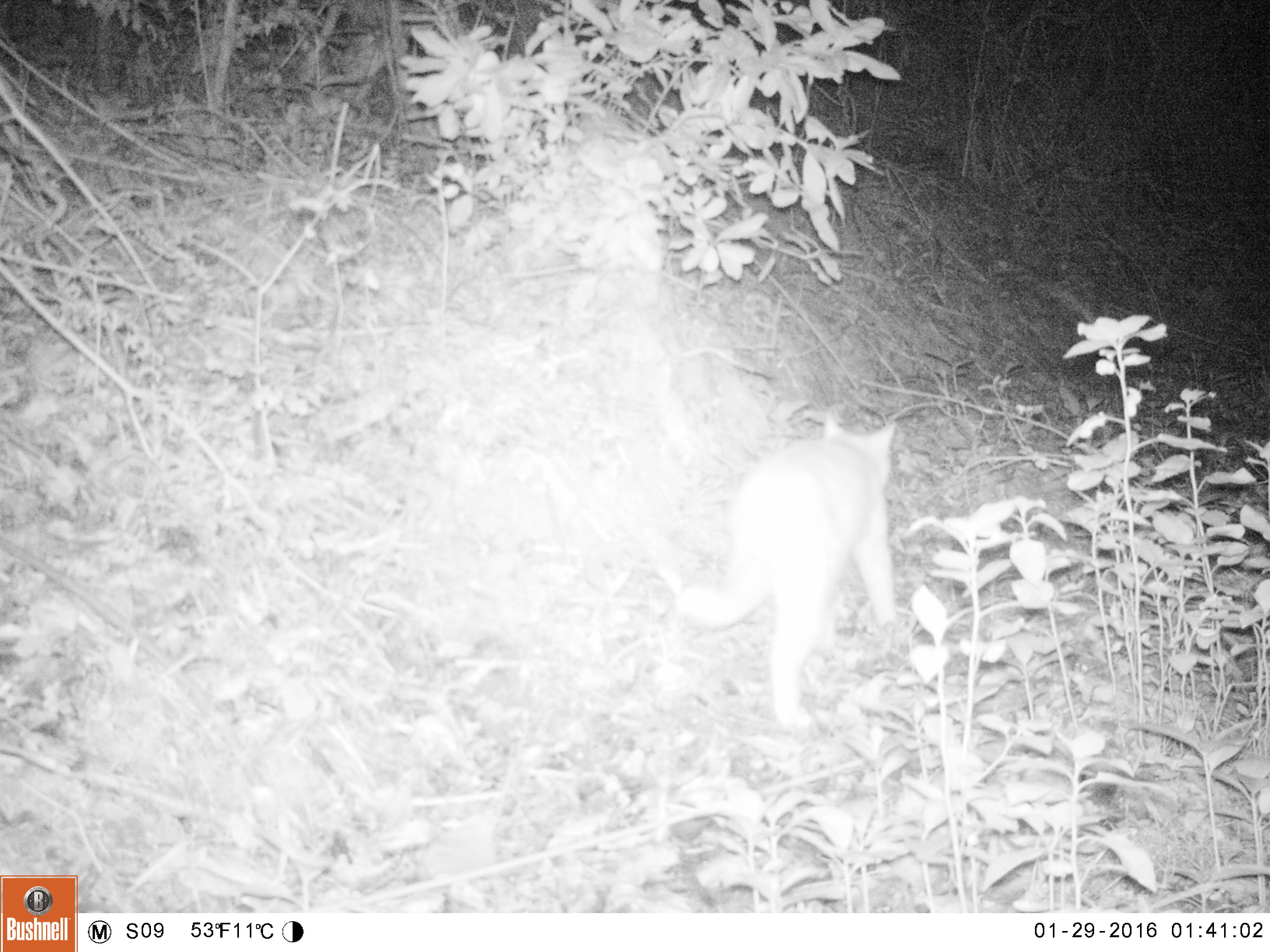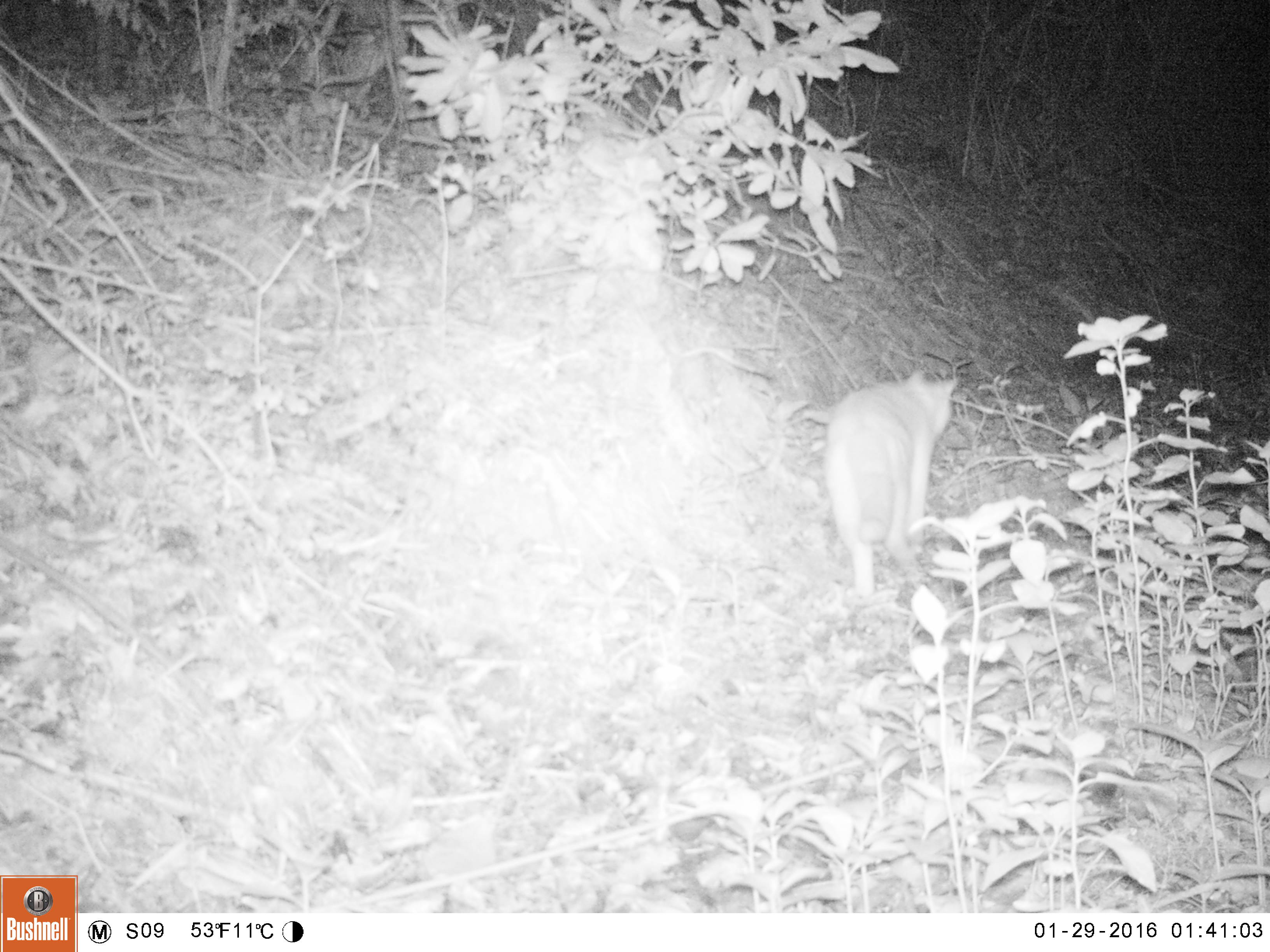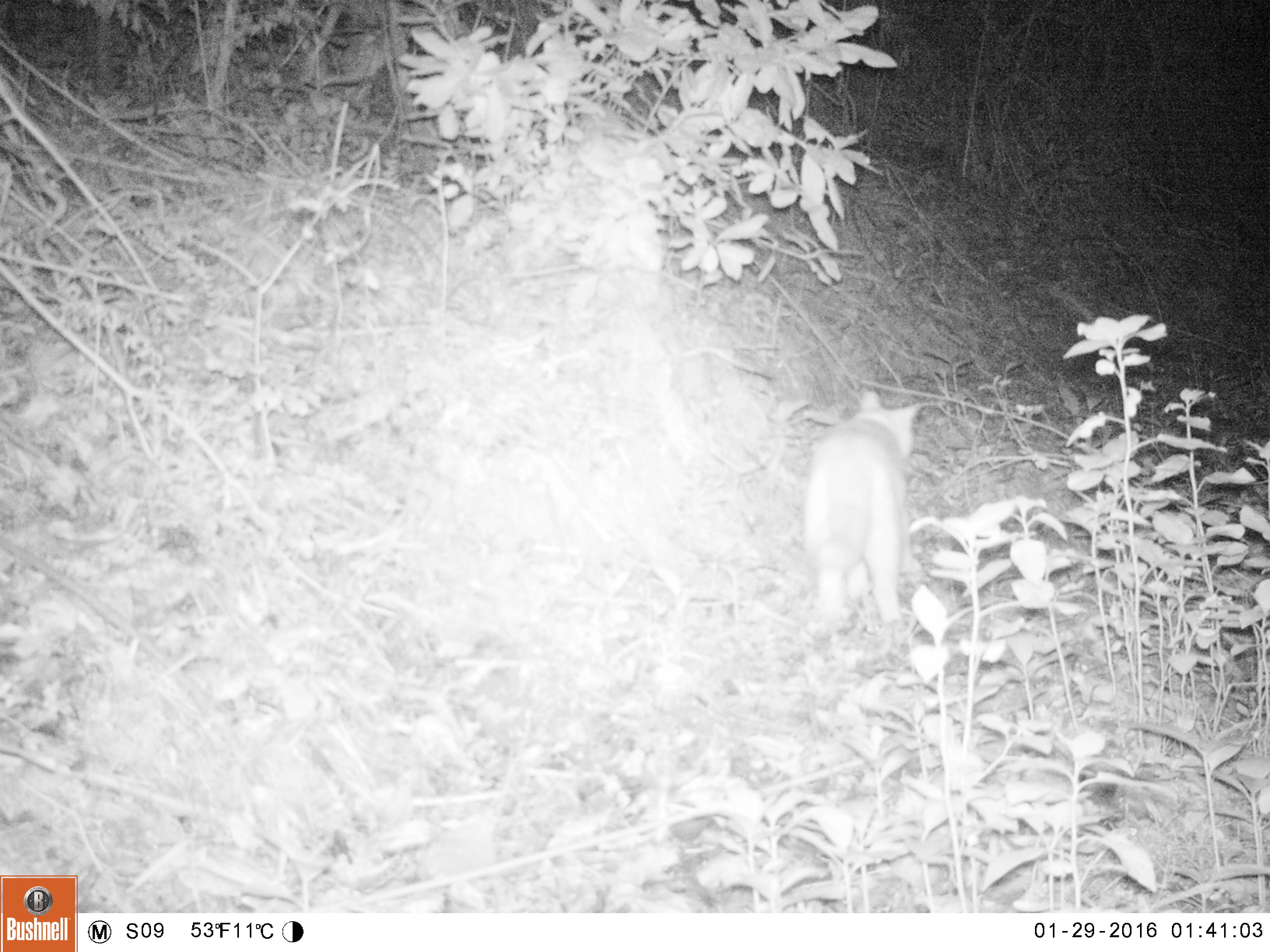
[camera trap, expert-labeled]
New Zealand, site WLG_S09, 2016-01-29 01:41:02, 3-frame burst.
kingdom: Animalia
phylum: Chordata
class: Mammalia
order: Carnivora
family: Felidae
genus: Felis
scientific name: Felis catus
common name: domestic cat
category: cat